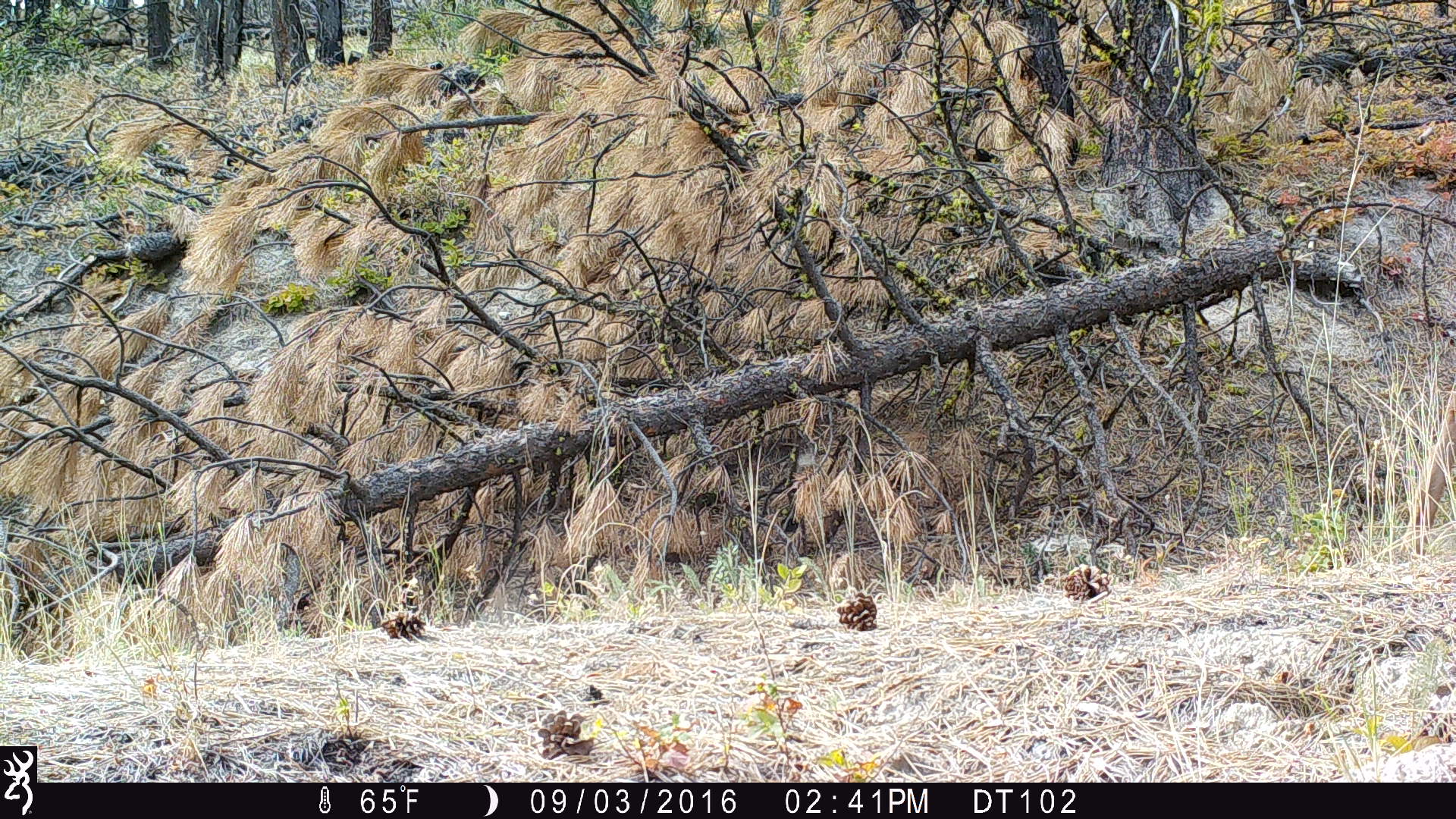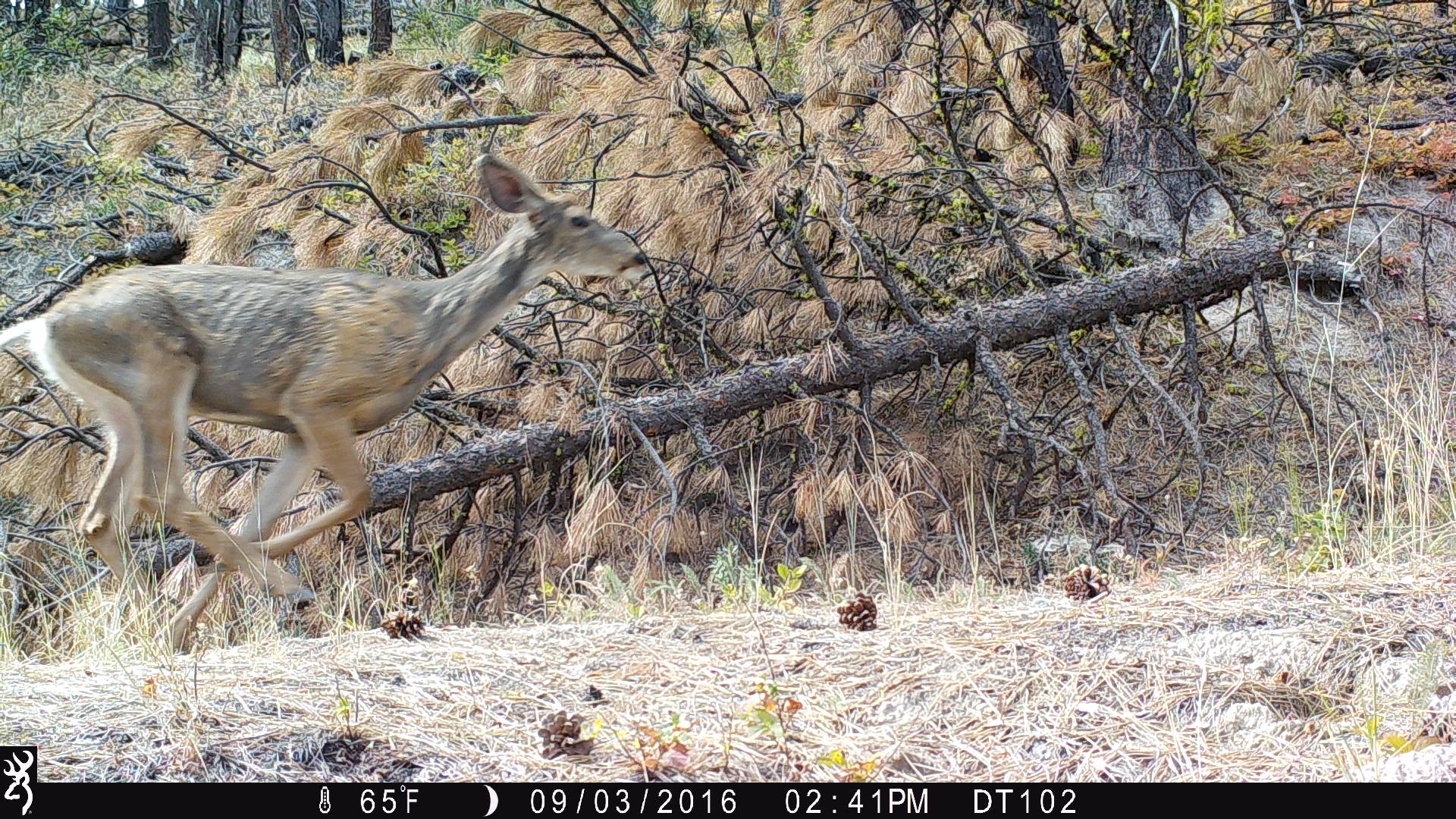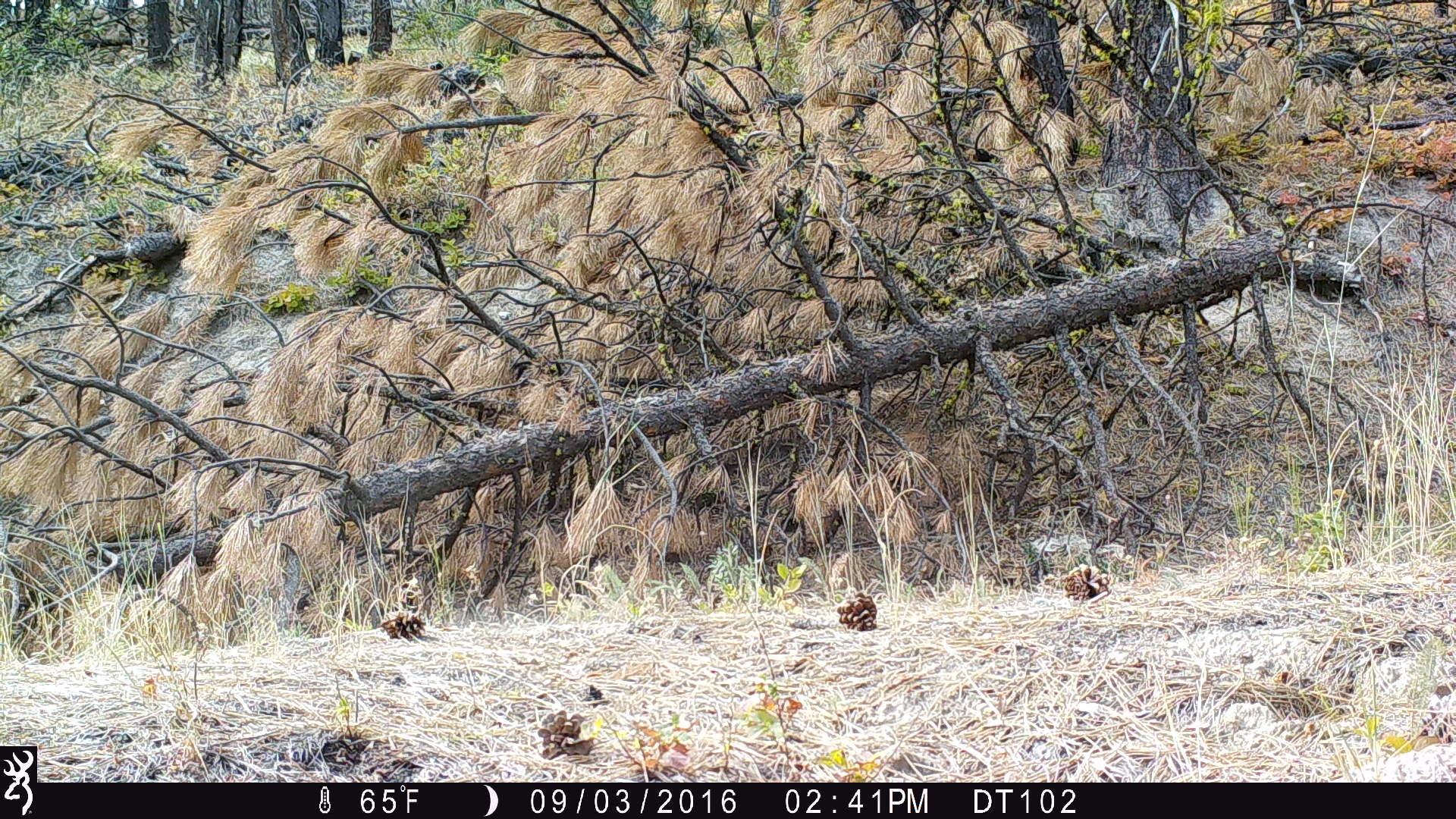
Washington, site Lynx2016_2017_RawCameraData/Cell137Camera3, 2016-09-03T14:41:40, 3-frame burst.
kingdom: Animalia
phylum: Chordata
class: Mammalia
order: Artiodactyla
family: Cervidae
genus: Odocoileus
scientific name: Odocoileus hemionus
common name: mule deer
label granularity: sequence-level